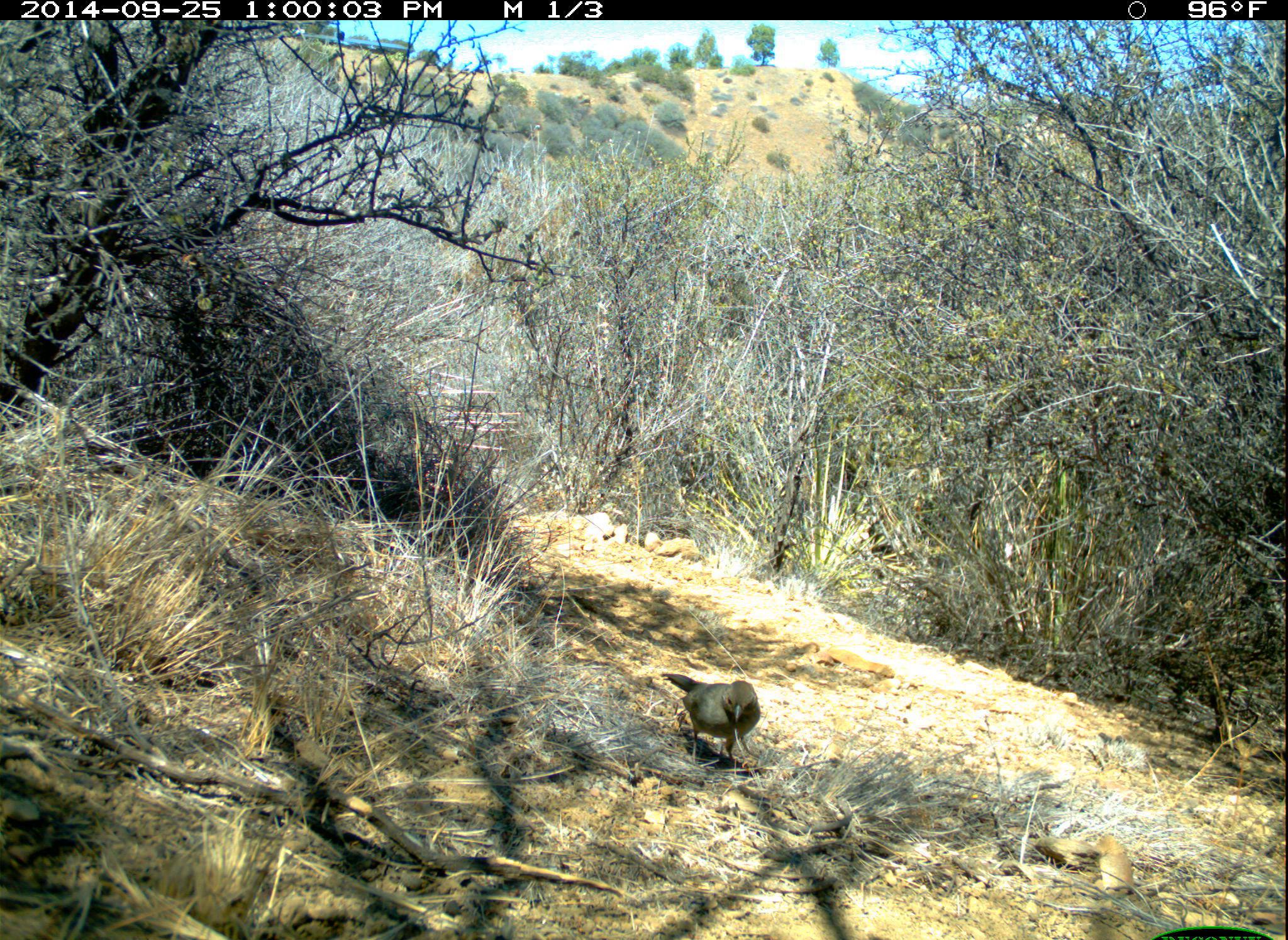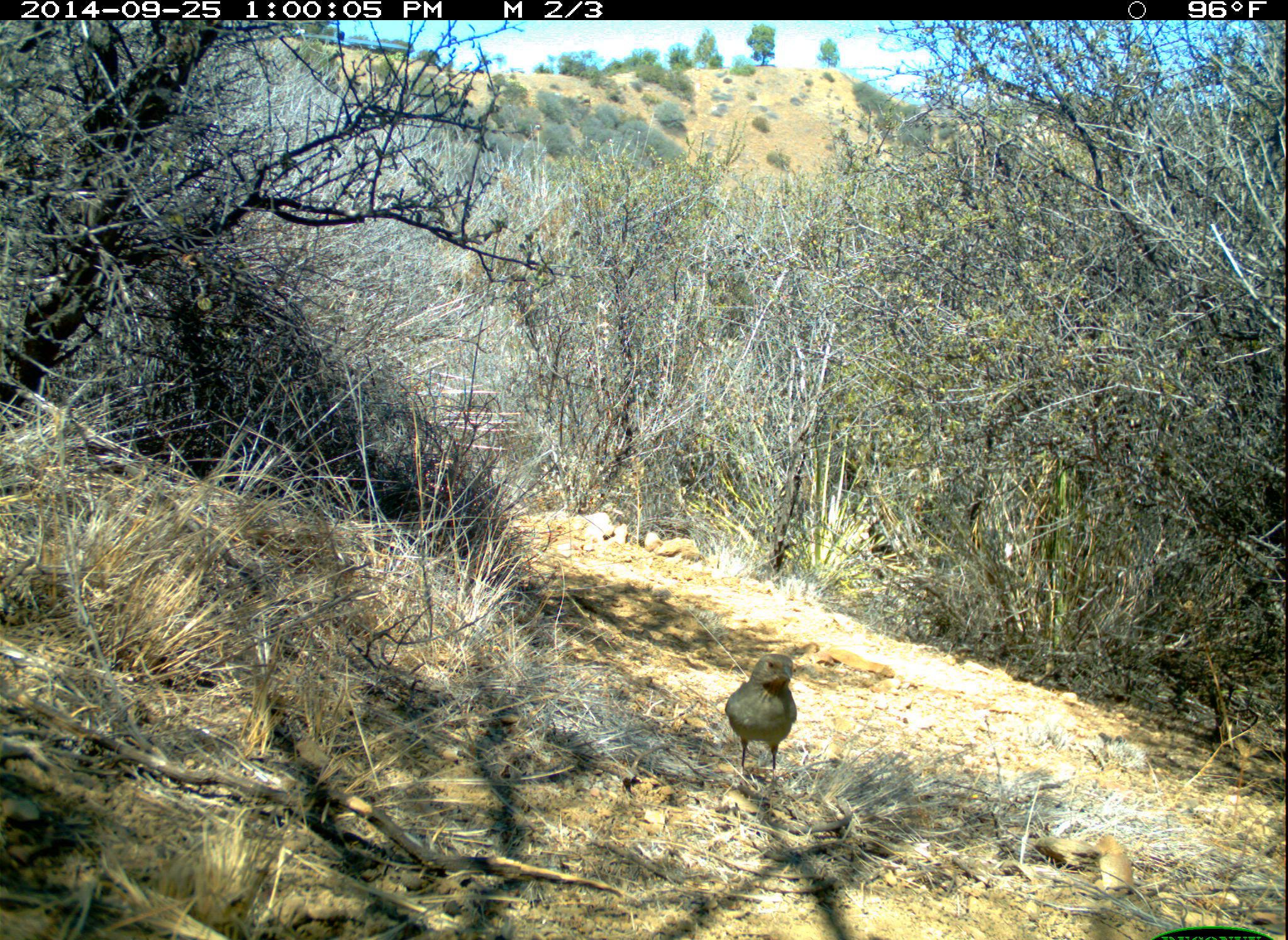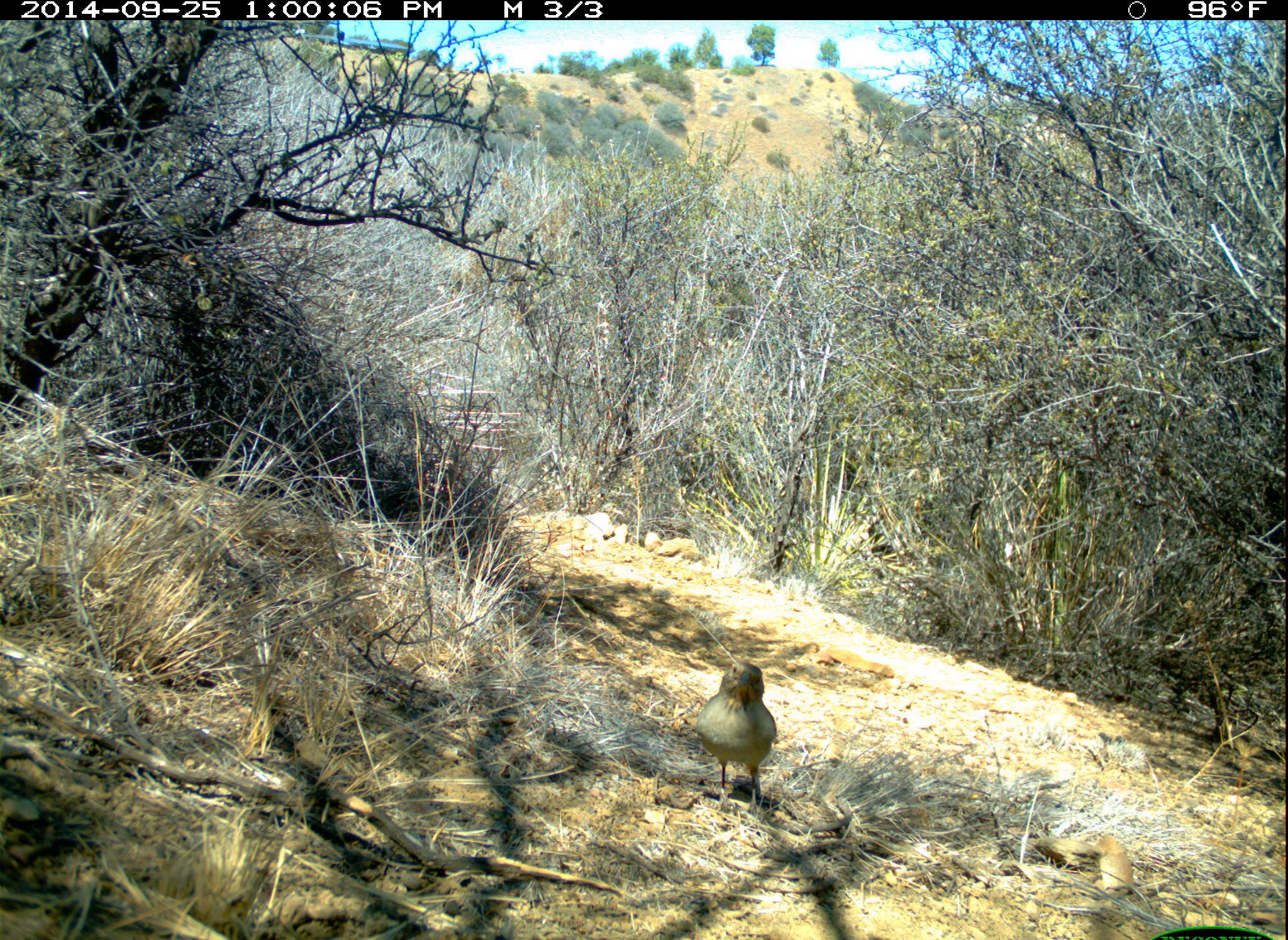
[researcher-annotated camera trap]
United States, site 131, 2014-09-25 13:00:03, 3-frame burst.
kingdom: Animalia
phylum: Chordata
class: Aves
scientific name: Aves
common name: bird